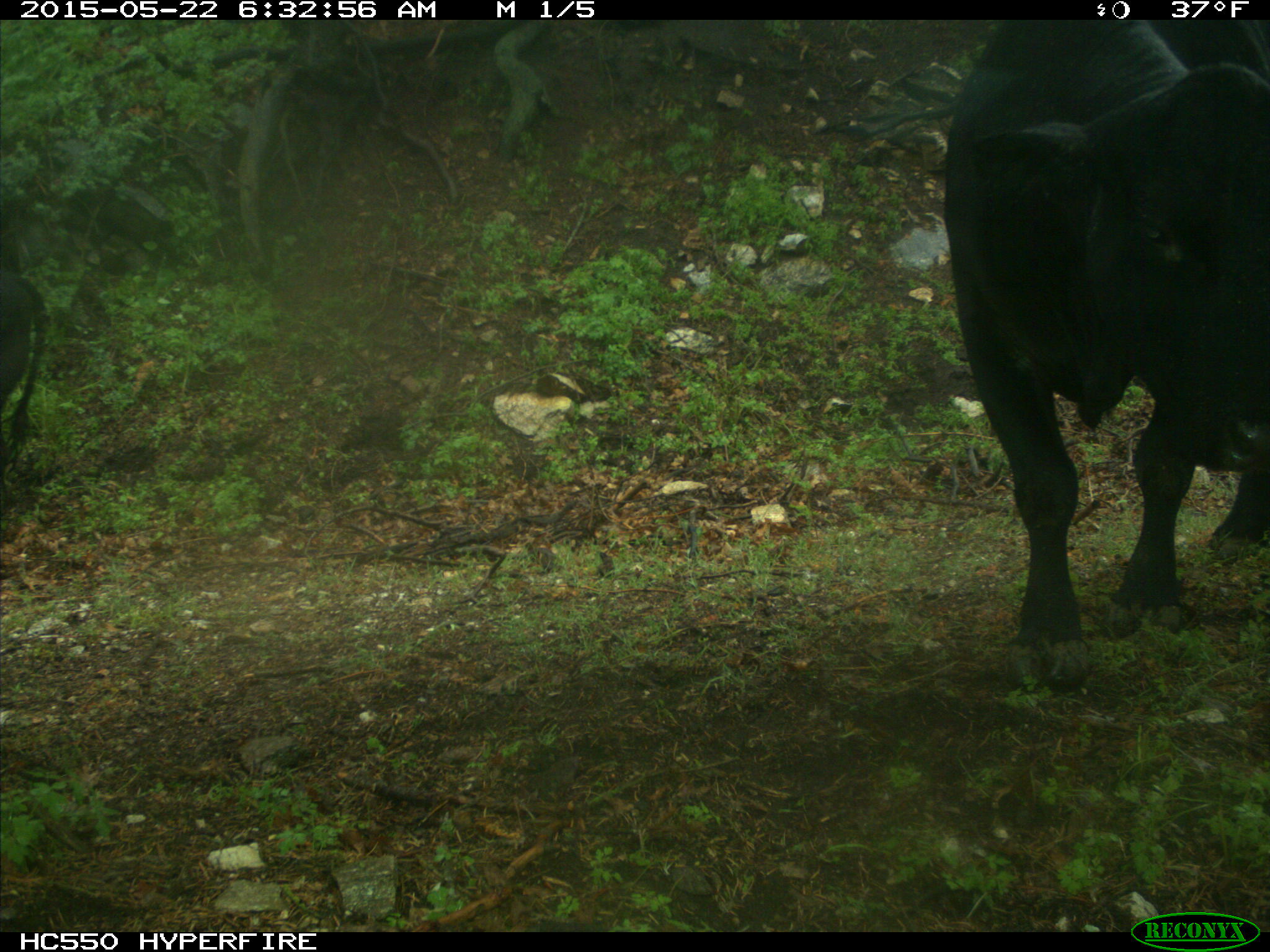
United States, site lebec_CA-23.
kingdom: Animalia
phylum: Chordata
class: Mammalia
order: Artiodactyla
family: Bovidae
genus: Bos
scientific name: Bos taurus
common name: domestic cow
Bos taurus (domestic cow).